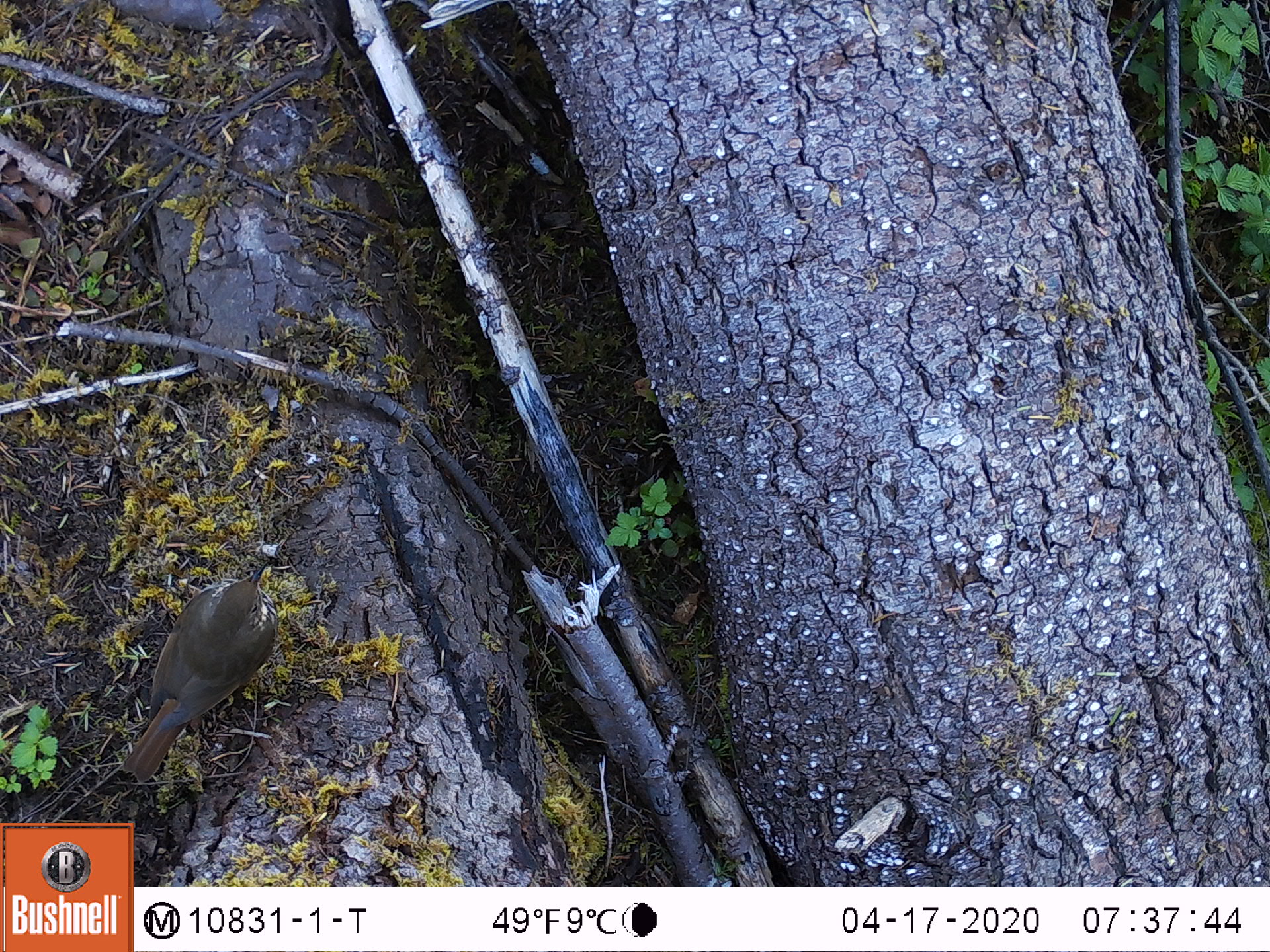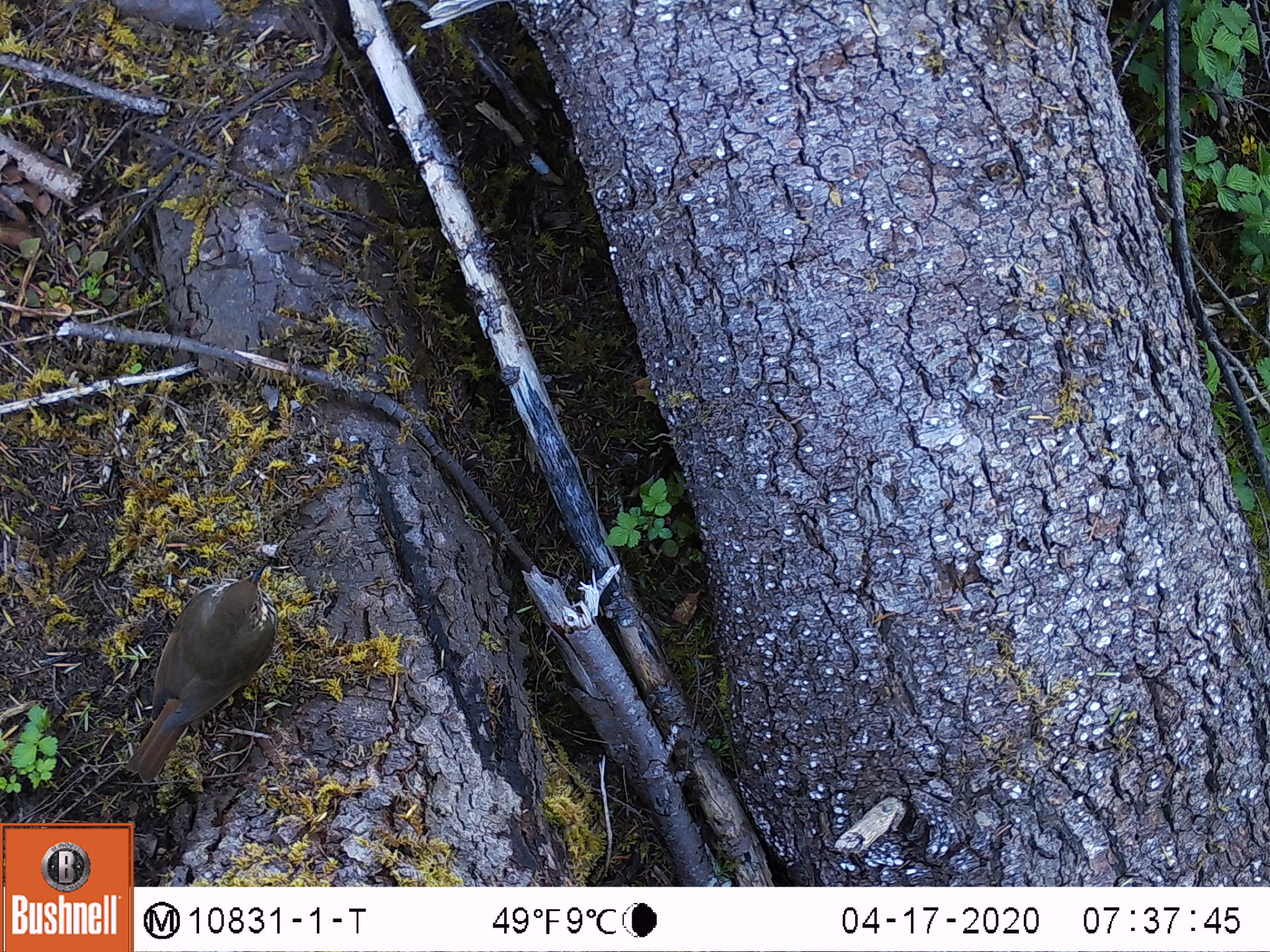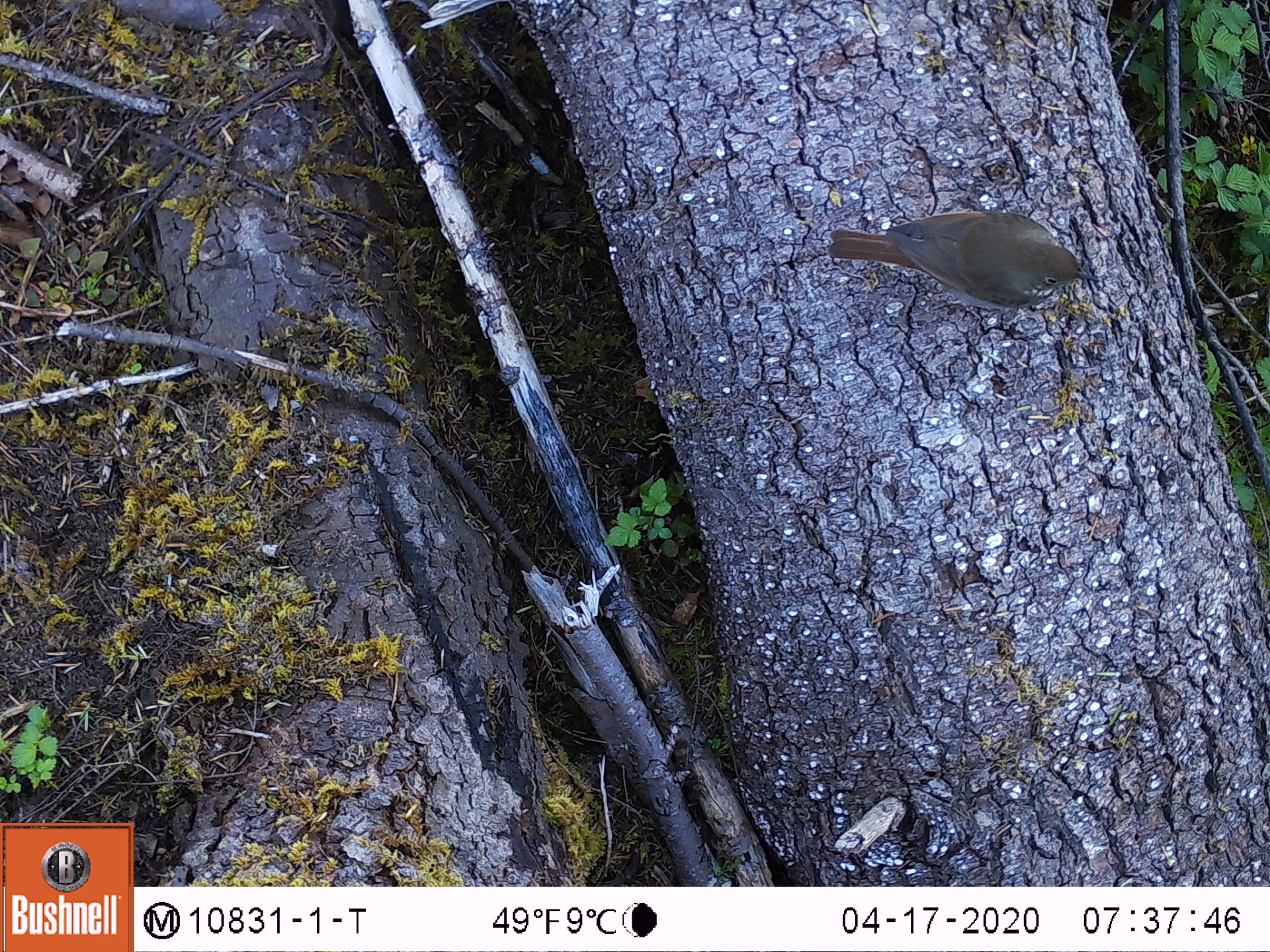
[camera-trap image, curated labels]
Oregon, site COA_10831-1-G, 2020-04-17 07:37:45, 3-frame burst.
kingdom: Animalia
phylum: Chordata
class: Aves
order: Passeriformes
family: Turdidae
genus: Catharus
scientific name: Catharus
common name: brown thrushes and nightingale-thrushes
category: catharus species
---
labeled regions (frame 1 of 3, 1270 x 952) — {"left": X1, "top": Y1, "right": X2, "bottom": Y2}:
catharus species: {"left": 106, "top": 537, "right": 300, "bottom": 799}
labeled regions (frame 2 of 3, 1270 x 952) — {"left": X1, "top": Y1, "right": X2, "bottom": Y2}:
catharus species: {"left": 113, "top": 551, "right": 287, "bottom": 806}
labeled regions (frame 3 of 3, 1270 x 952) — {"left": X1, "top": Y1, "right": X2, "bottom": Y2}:
catharus species: {"left": 811, "top": 190, "right": 1108, "bottom": 324}